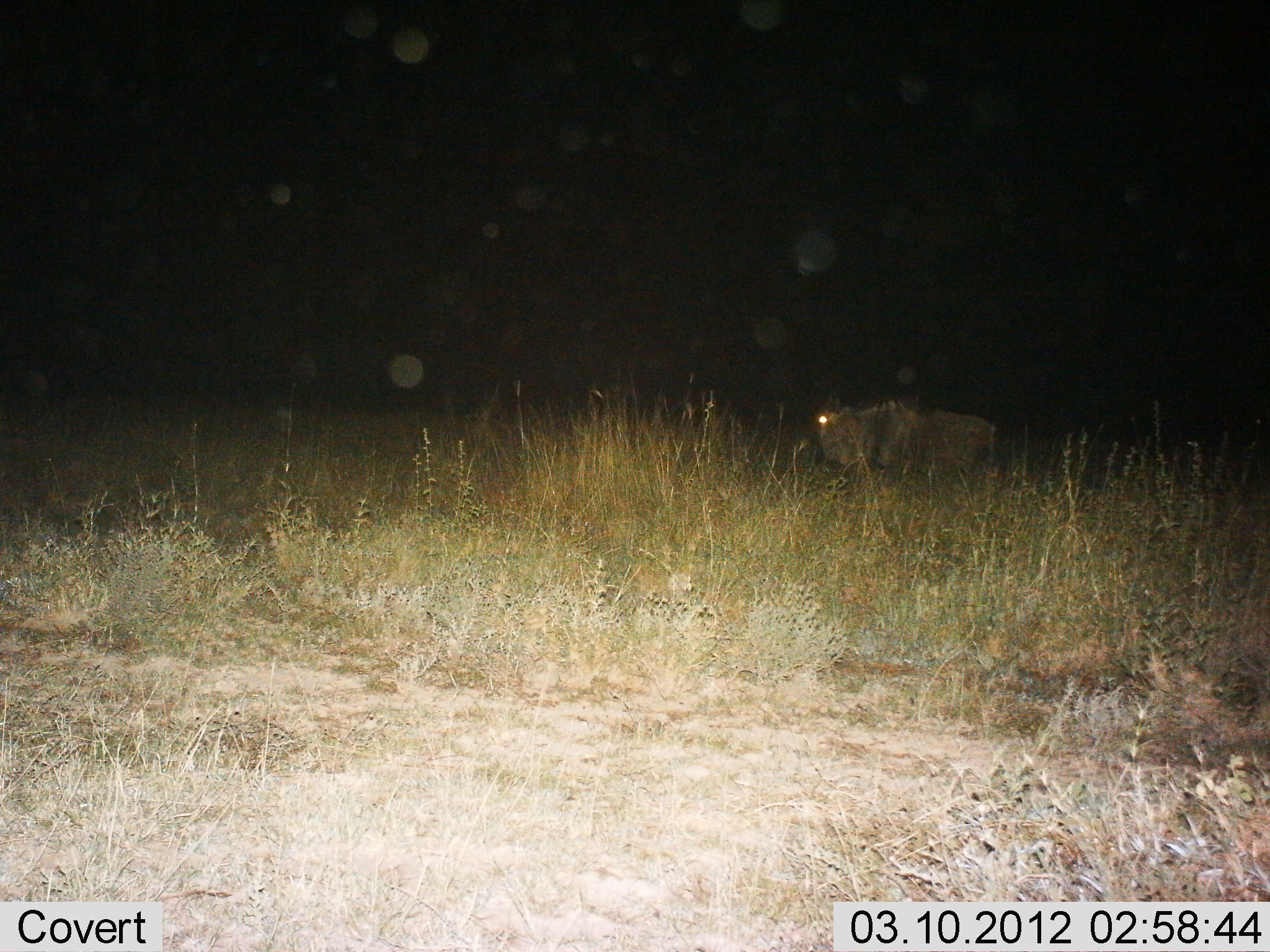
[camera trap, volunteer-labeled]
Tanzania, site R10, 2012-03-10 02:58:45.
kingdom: Animalia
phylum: Chordata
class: Mammalia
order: Artiodactyla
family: Bovidae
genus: Connochaetes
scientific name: Connochaetes taurinus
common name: blue wildebeest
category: wildebeest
Wildebeest (blue wildebeest) (Connochaetes taurinus), count 1. Behavior (volunteer vote fractions): standing 79%, resting 0%, moving 21%, interacting 0%. Young present (vote fraction): 0%. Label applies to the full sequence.